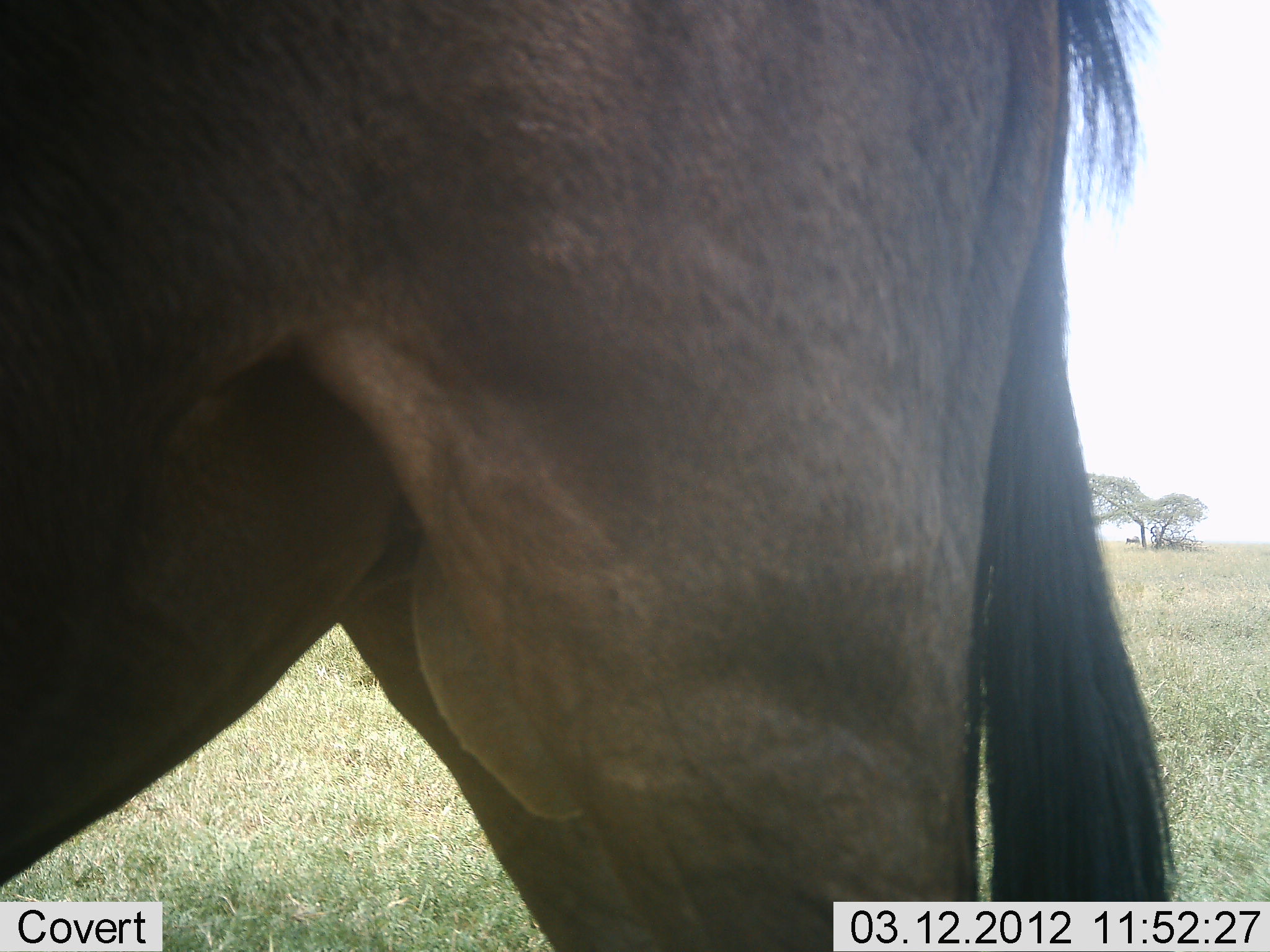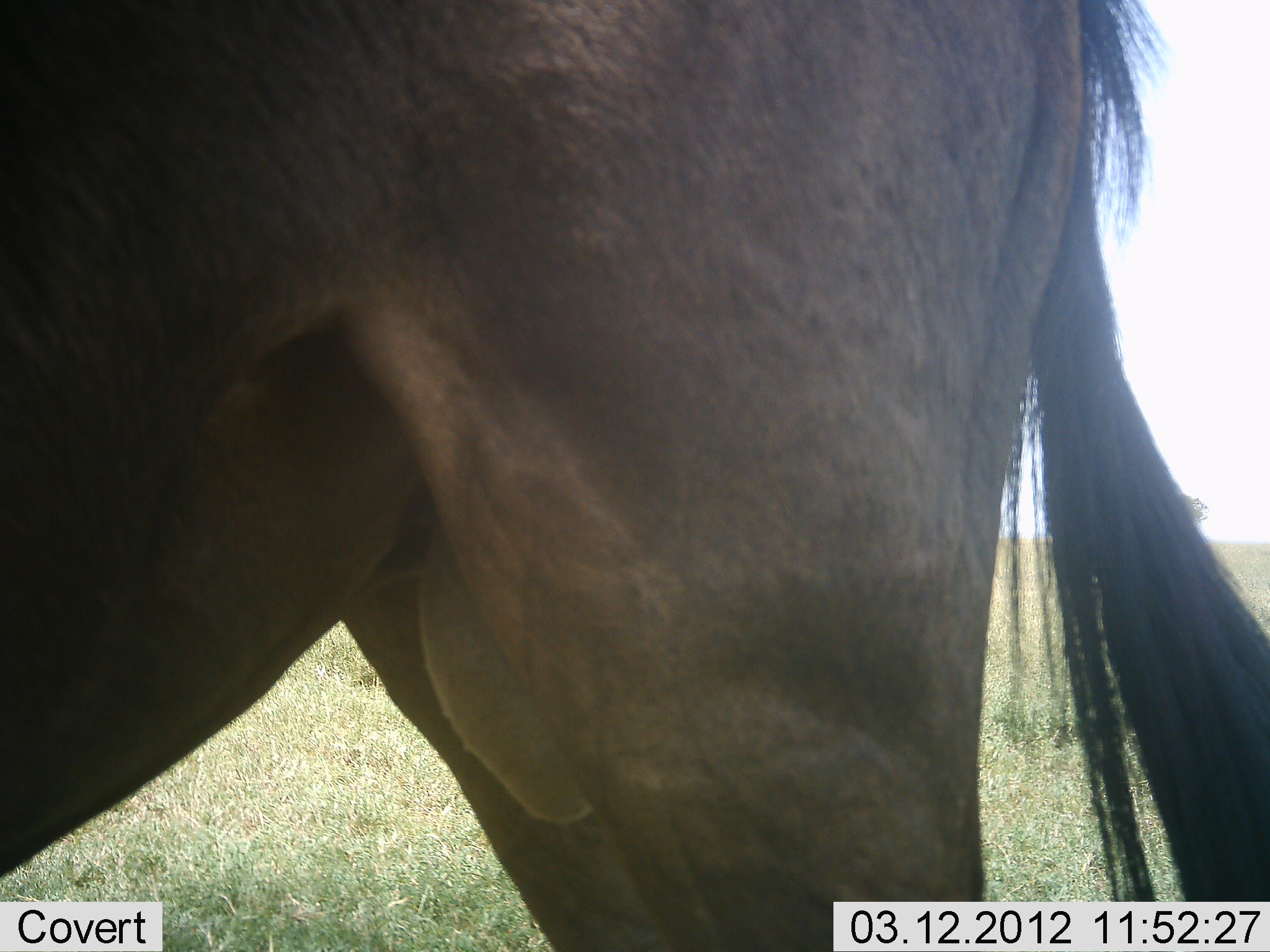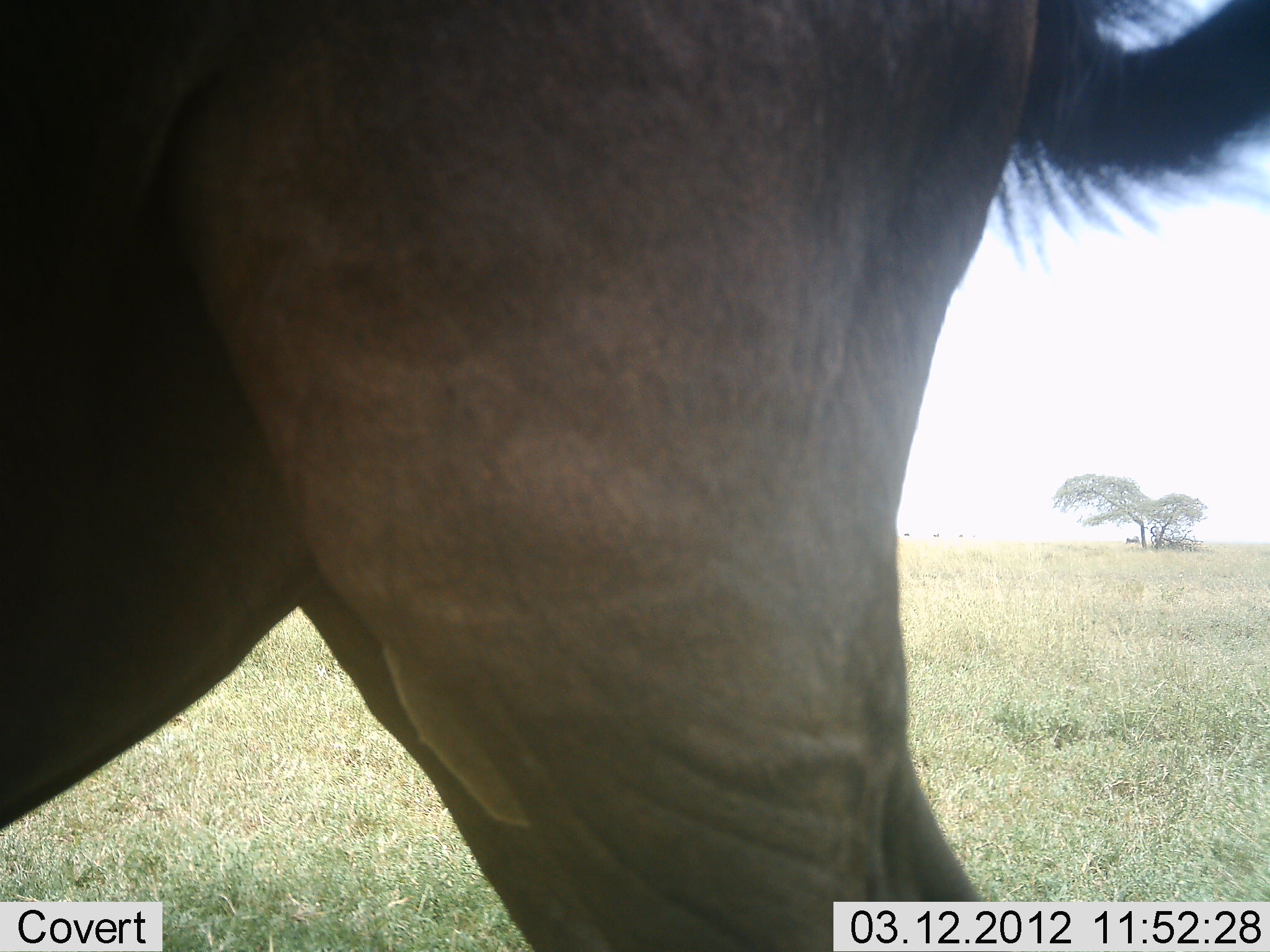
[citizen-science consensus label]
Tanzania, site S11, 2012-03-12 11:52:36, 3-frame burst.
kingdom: Animalia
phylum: Chordata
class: Mammalia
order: Artiodactyla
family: Bovidae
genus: Connochaetes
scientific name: Connochaetes taurinus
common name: blue wildebeest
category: wildebeest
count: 1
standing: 94%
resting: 0%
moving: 0%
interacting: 0%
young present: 0%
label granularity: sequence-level